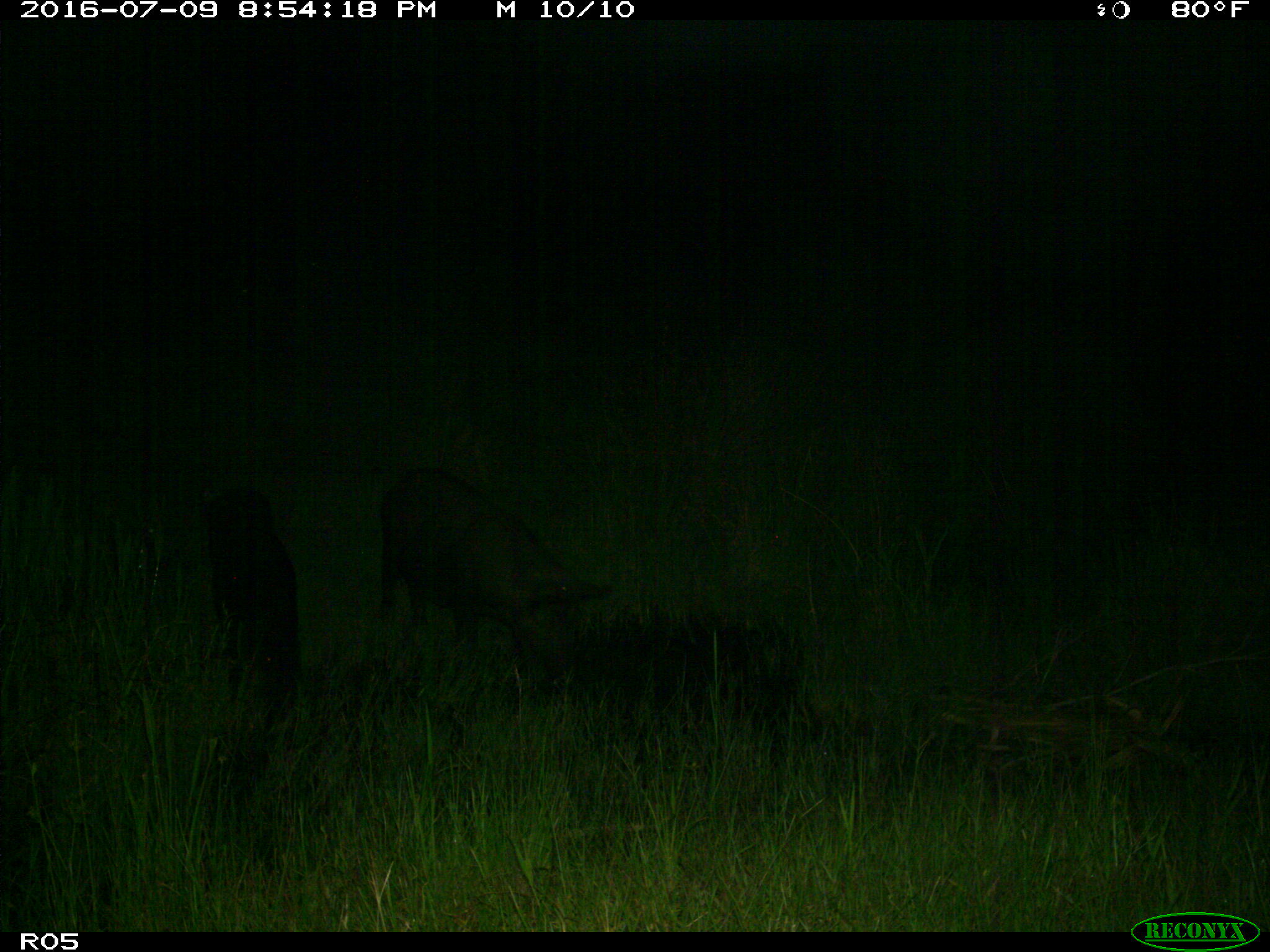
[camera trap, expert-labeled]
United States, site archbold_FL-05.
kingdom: Animalia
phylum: Chordata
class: Mammalia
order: Artiodactyla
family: Suidae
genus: Sus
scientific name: Sus scrofa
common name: wild boar